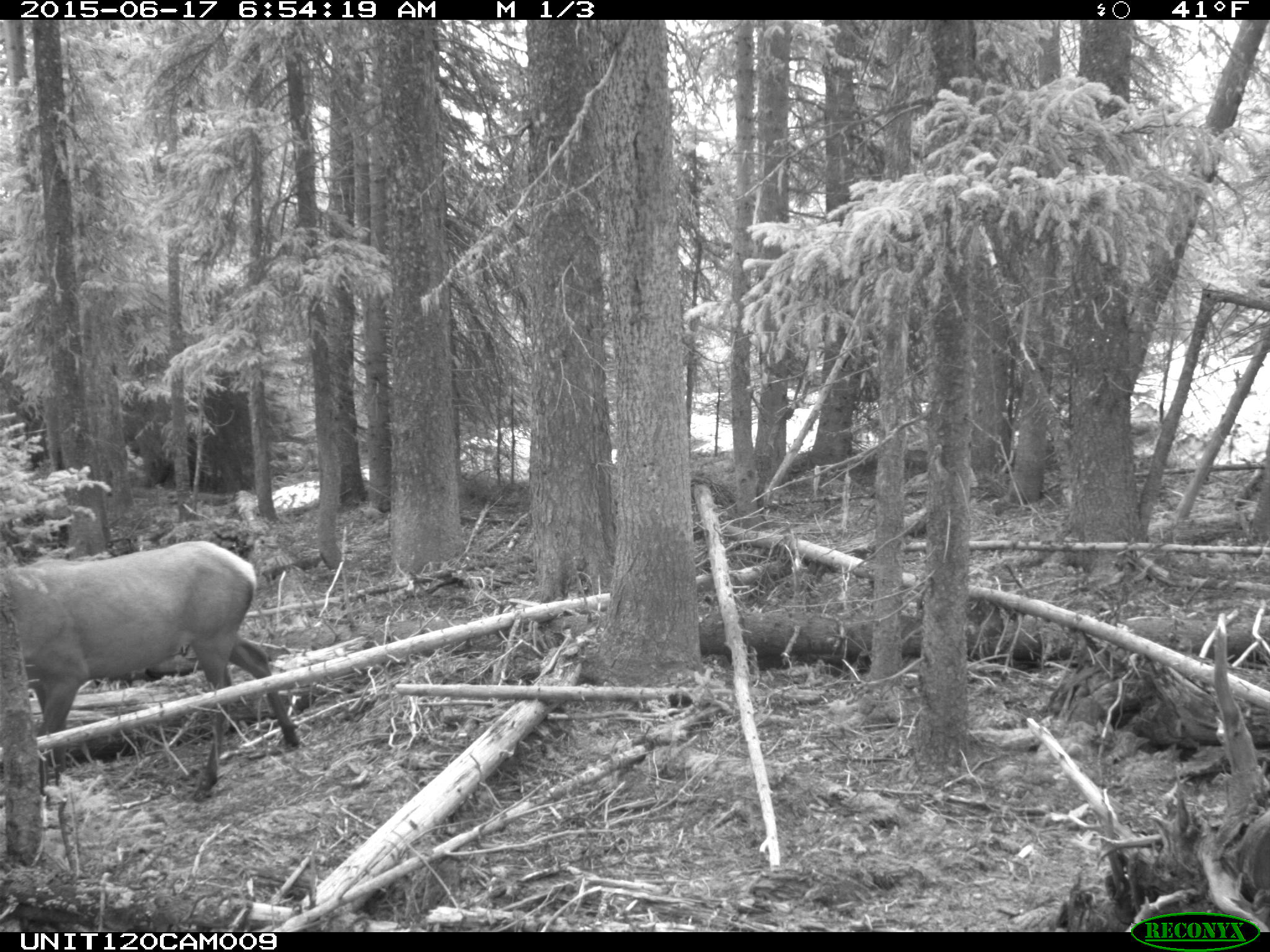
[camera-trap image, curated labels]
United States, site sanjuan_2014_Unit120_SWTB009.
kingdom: Animalia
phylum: Chordata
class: Mammalia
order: Artiodactyla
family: Cervidae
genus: Cervus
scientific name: Cervus elaphus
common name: red deer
Cervus elaphus (red deer).